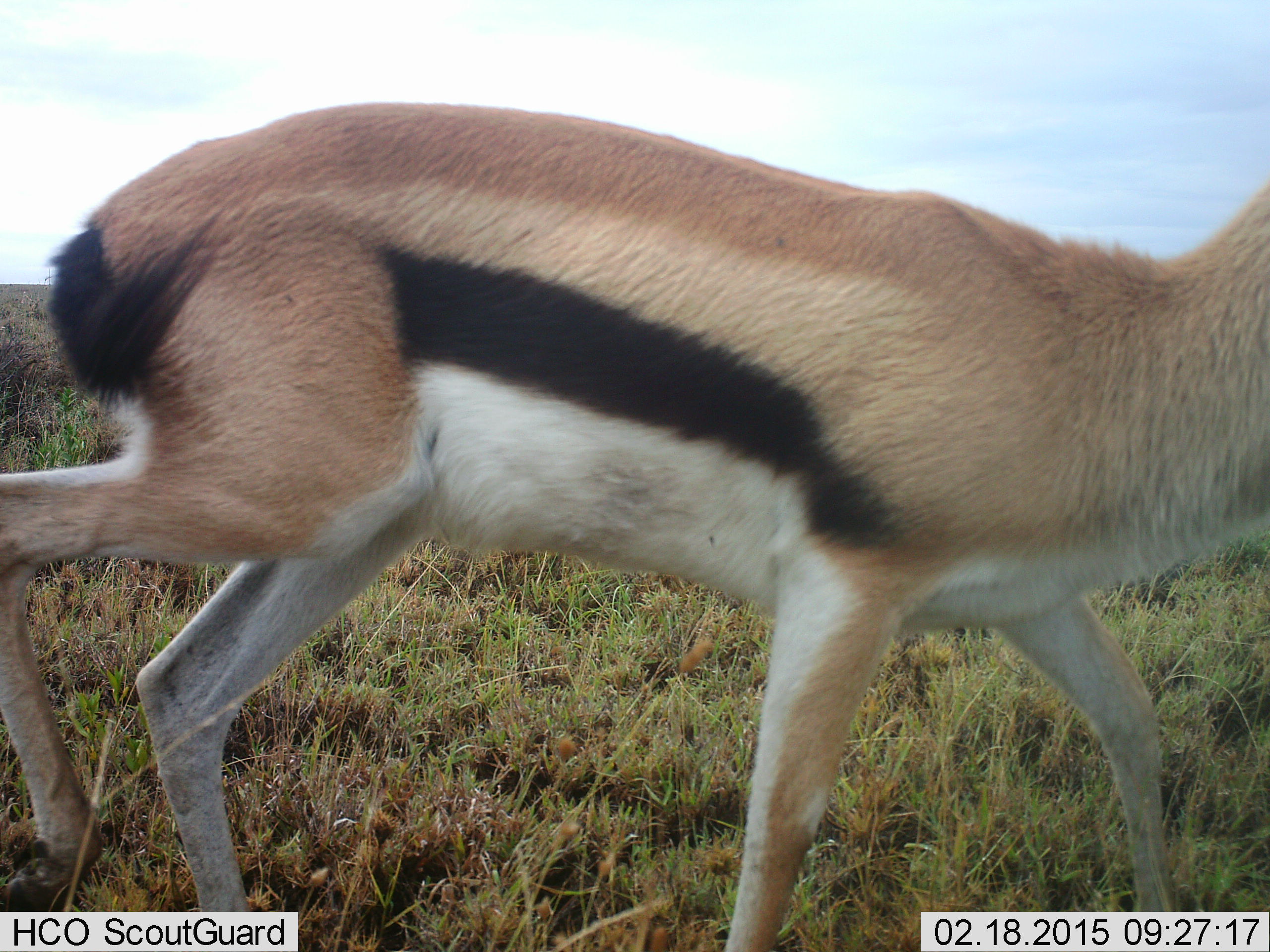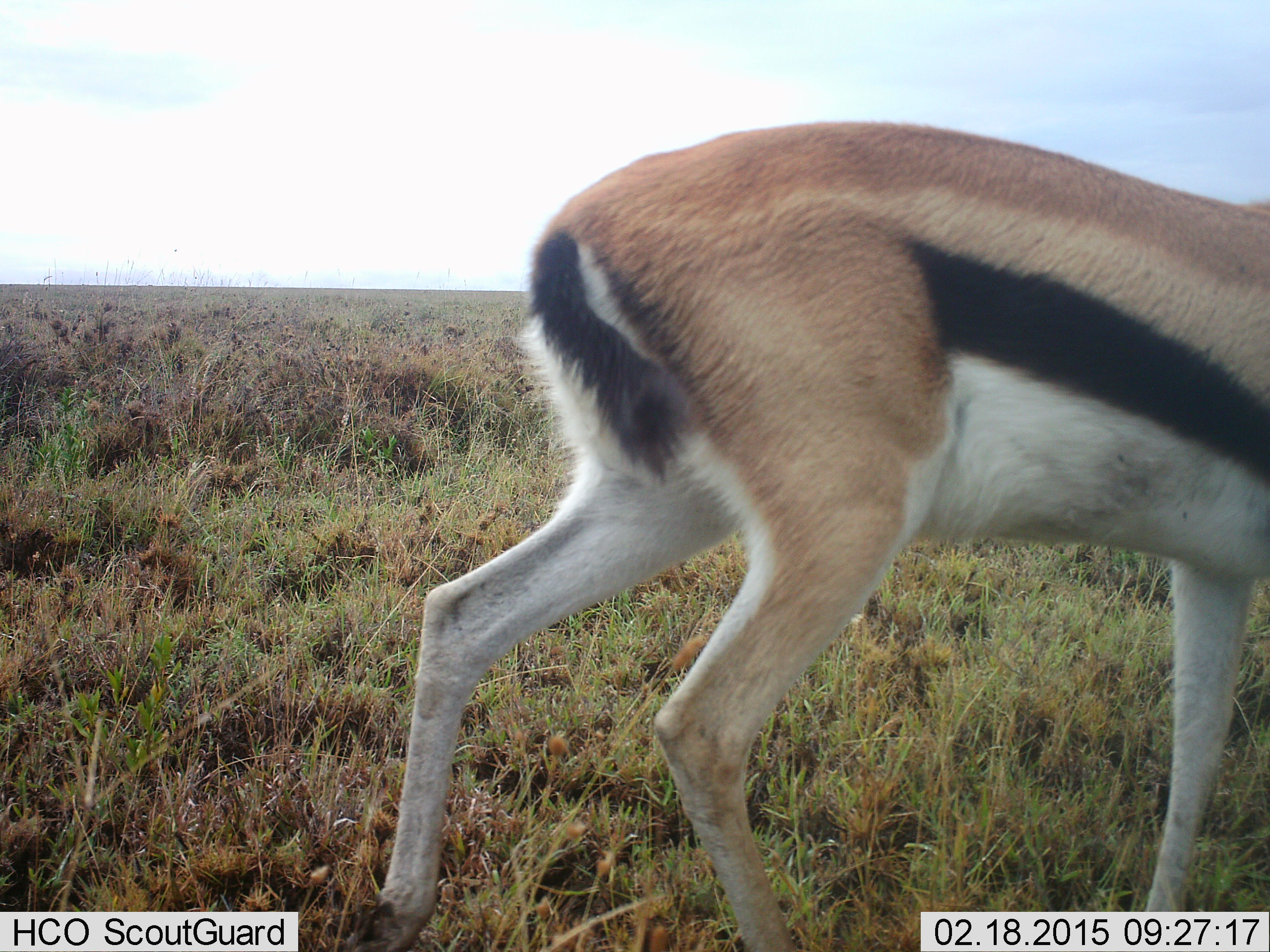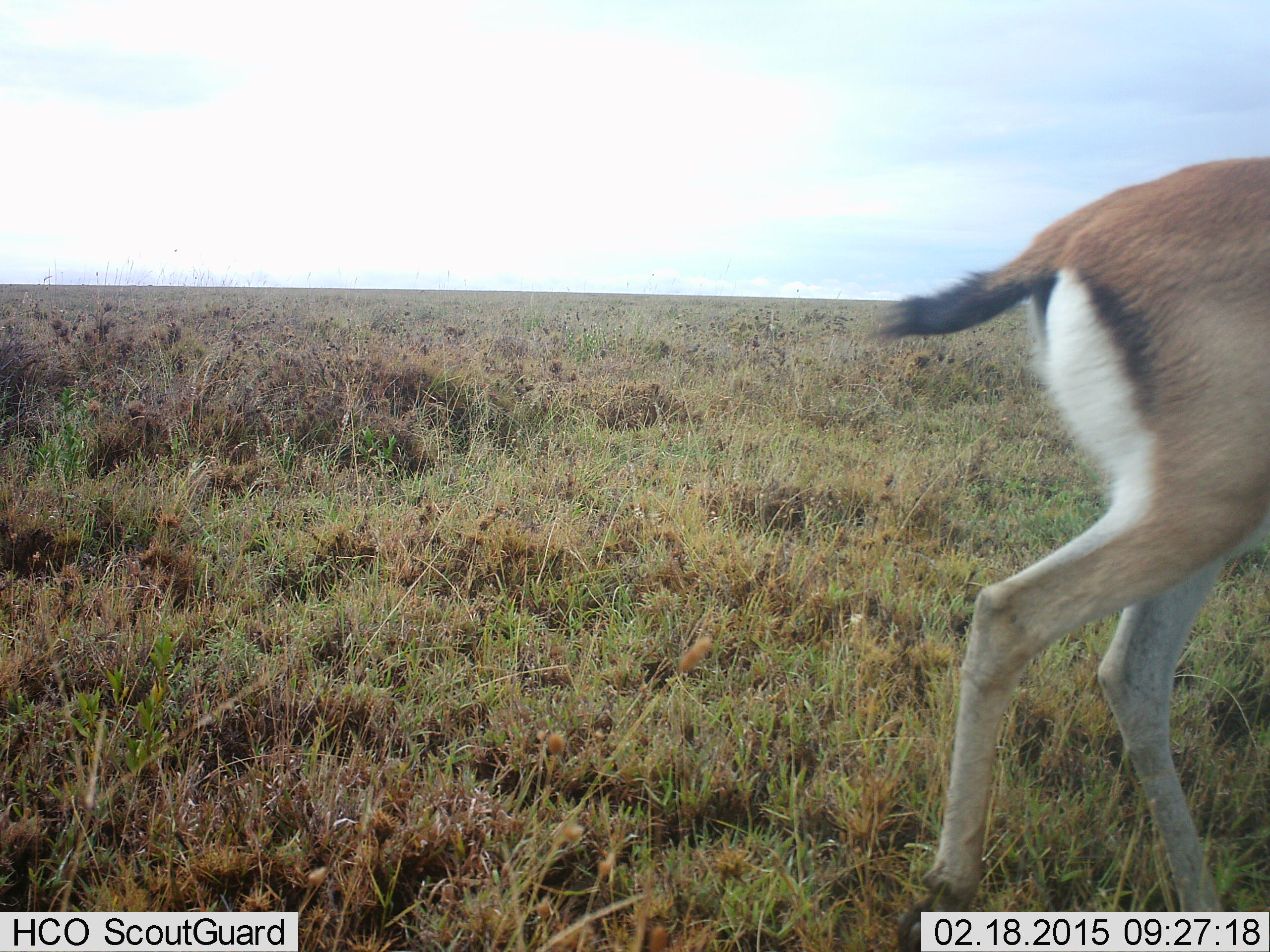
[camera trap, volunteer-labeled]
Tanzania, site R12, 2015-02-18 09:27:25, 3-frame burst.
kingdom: Animalia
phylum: Chordata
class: Mammalia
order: Artiodactyla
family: Bovidae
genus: Eudorcas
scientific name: Eudorcas thomsonii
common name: thomson's gazelle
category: gazellethomsons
Gazellethomsons (thomson's gazelle) (Eudorcas thomsonii), count 1. Behavior (volunteer vote fractions): standing 20%, resting 0%, moving 80%, interacting 0%. Young present (vote fraction): 0%. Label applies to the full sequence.